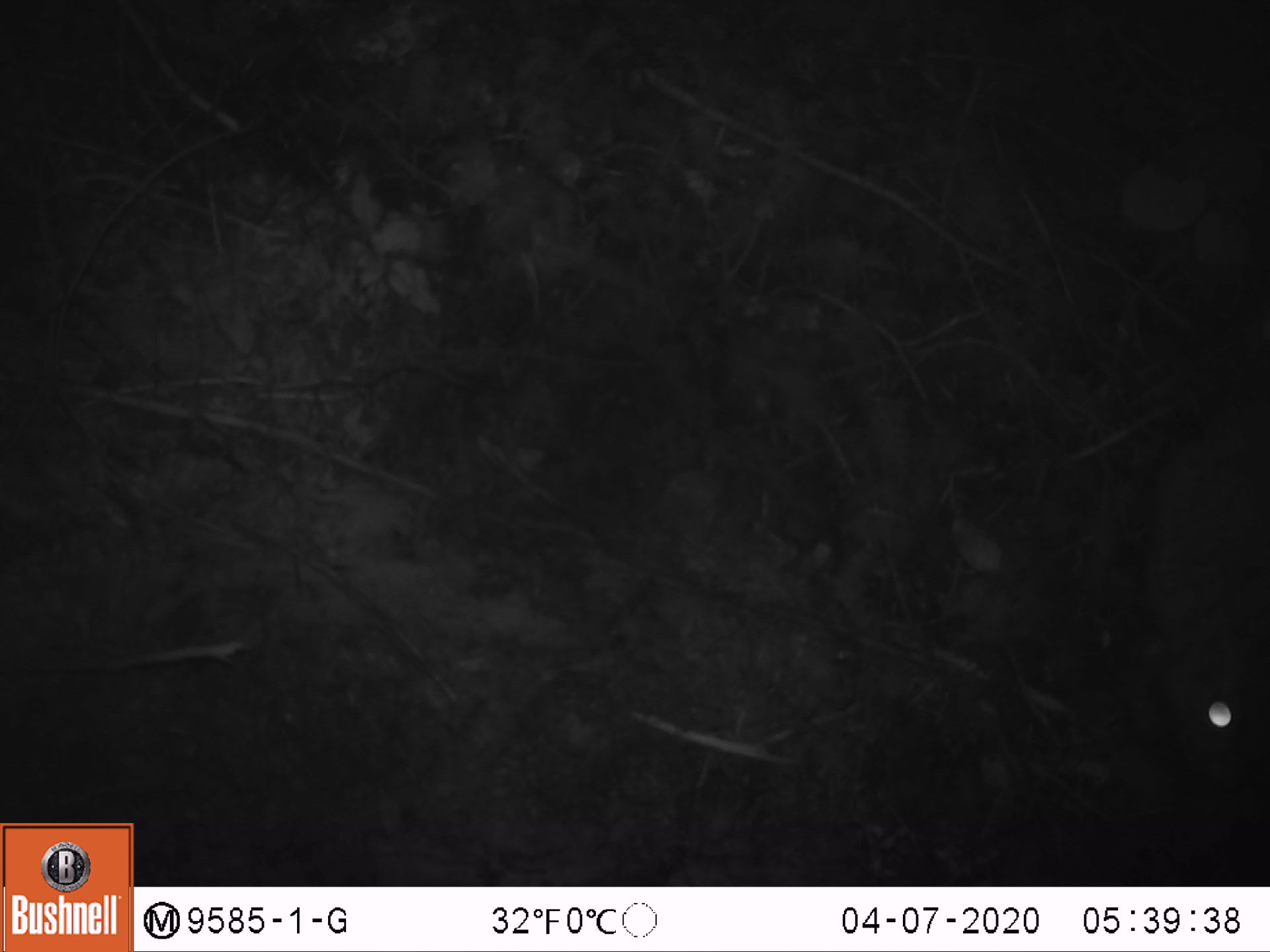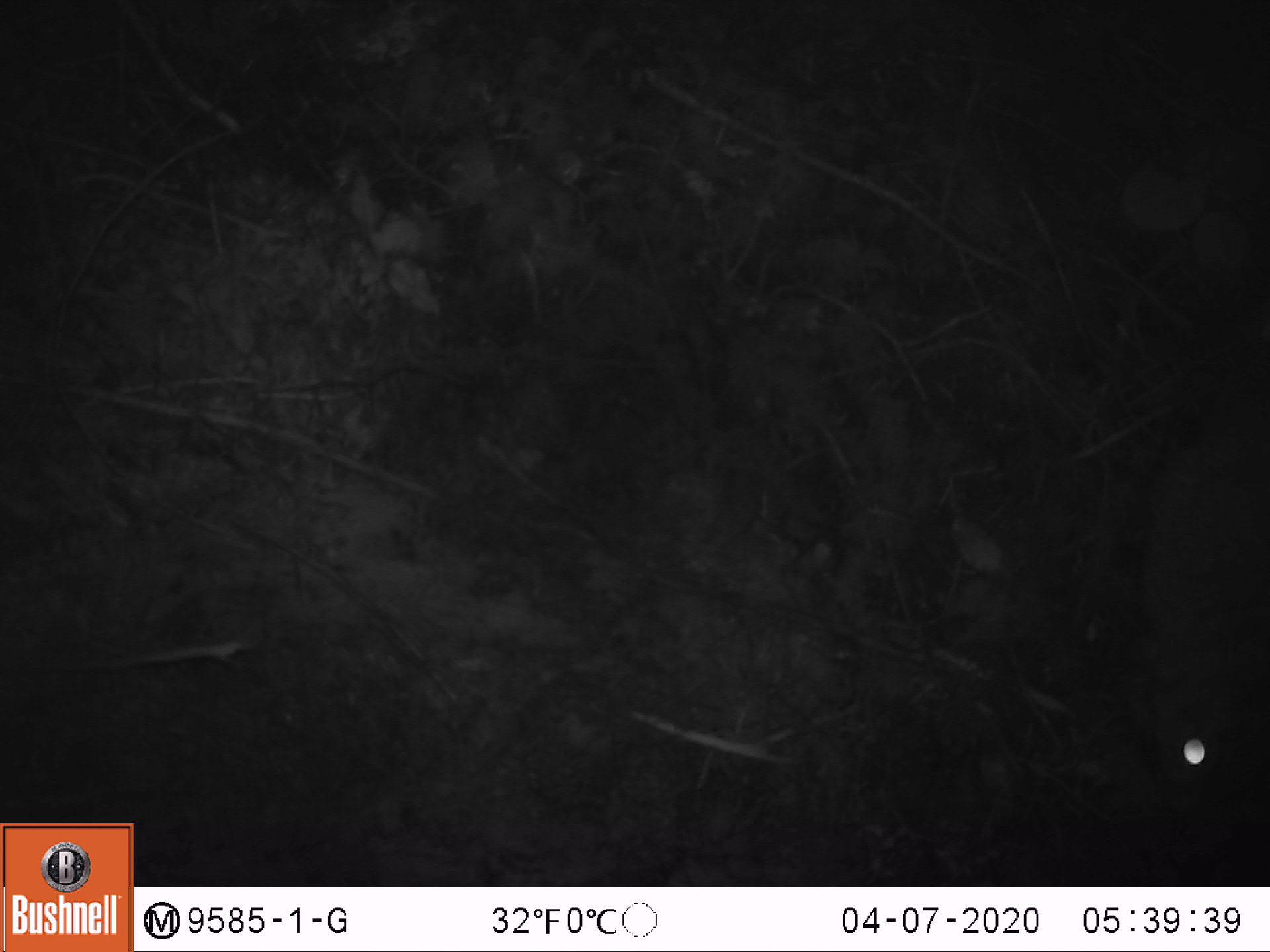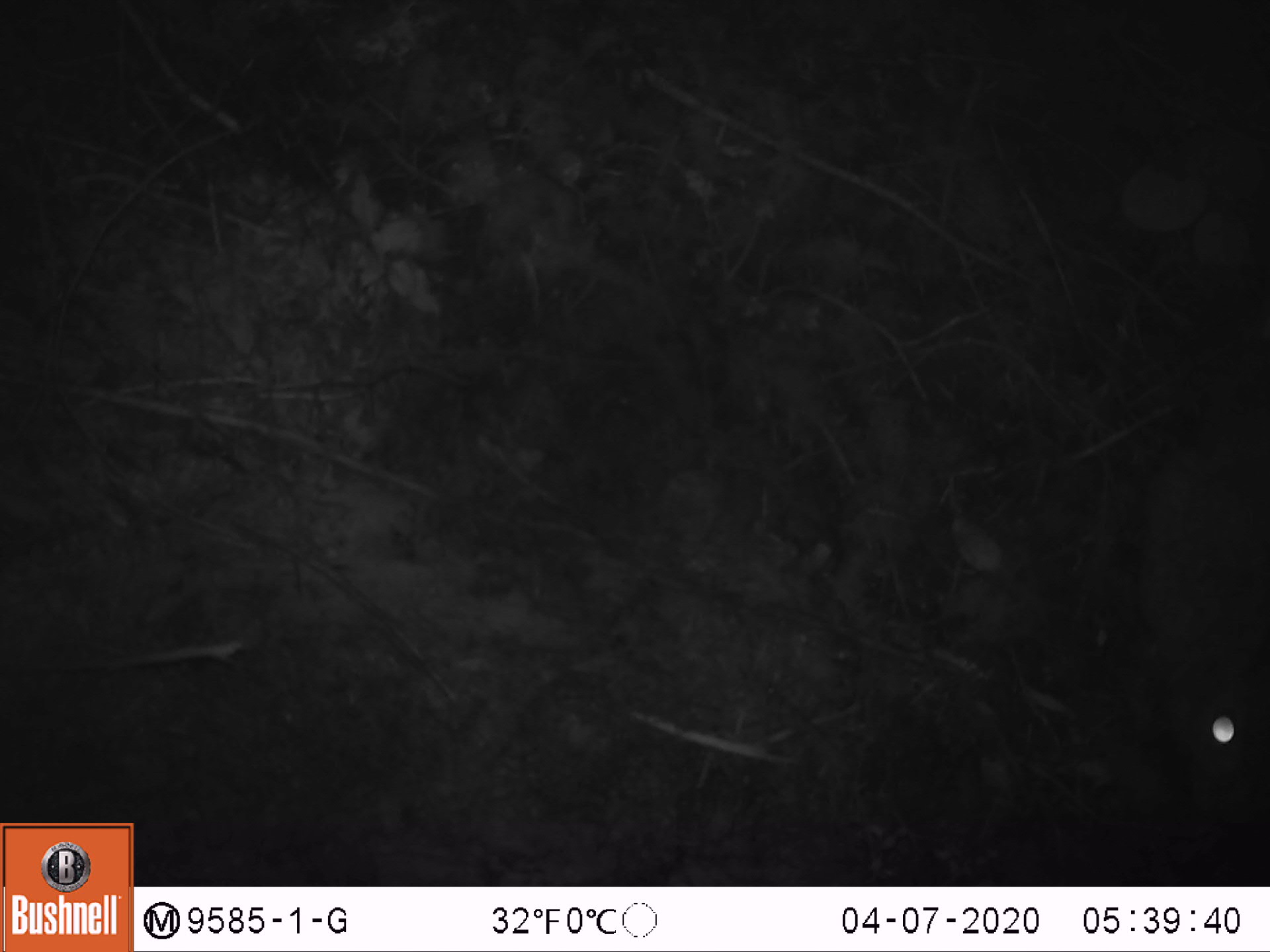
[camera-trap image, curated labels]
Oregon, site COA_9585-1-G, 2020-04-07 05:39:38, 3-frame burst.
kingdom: Animalia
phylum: Chordata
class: Mammalia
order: Lagomorpha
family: Leporidae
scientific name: Leporidae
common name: hares and rabbits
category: leporidae family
Leporidae family (hares and rabbits) (Leporidae).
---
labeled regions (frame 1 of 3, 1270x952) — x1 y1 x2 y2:
leporidae family: 1123 387 1260 803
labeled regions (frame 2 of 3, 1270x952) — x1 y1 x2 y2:
leporidae family: 1123 404 1265 827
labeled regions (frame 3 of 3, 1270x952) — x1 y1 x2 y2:
leporidae family: 1125 419 1265 838